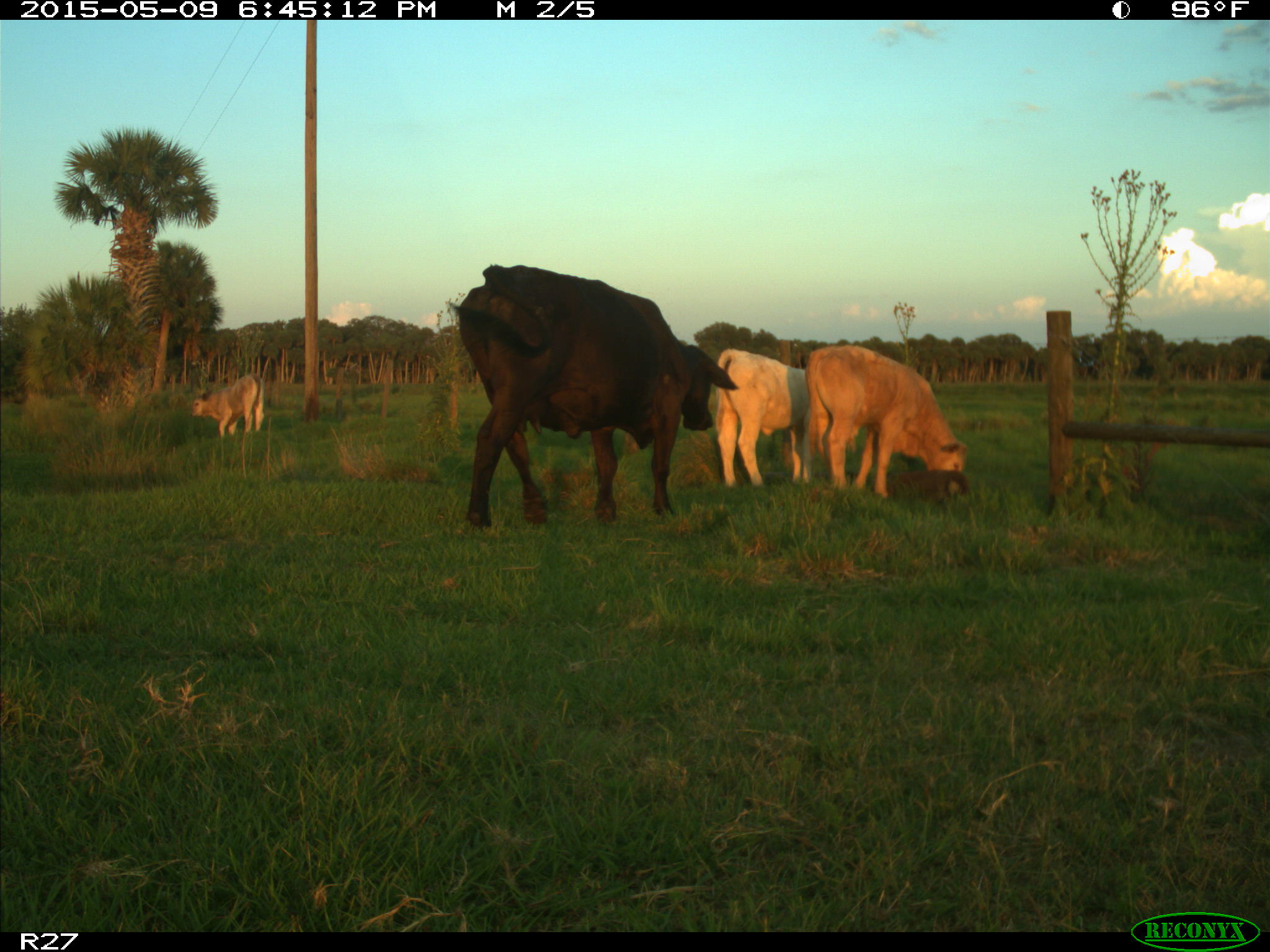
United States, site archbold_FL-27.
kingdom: Animalia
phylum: Chordata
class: Mammalia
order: Artiodactyla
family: Bovidae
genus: Bos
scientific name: Bos taurus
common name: domestic cow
Bos taurus (domestic cow).